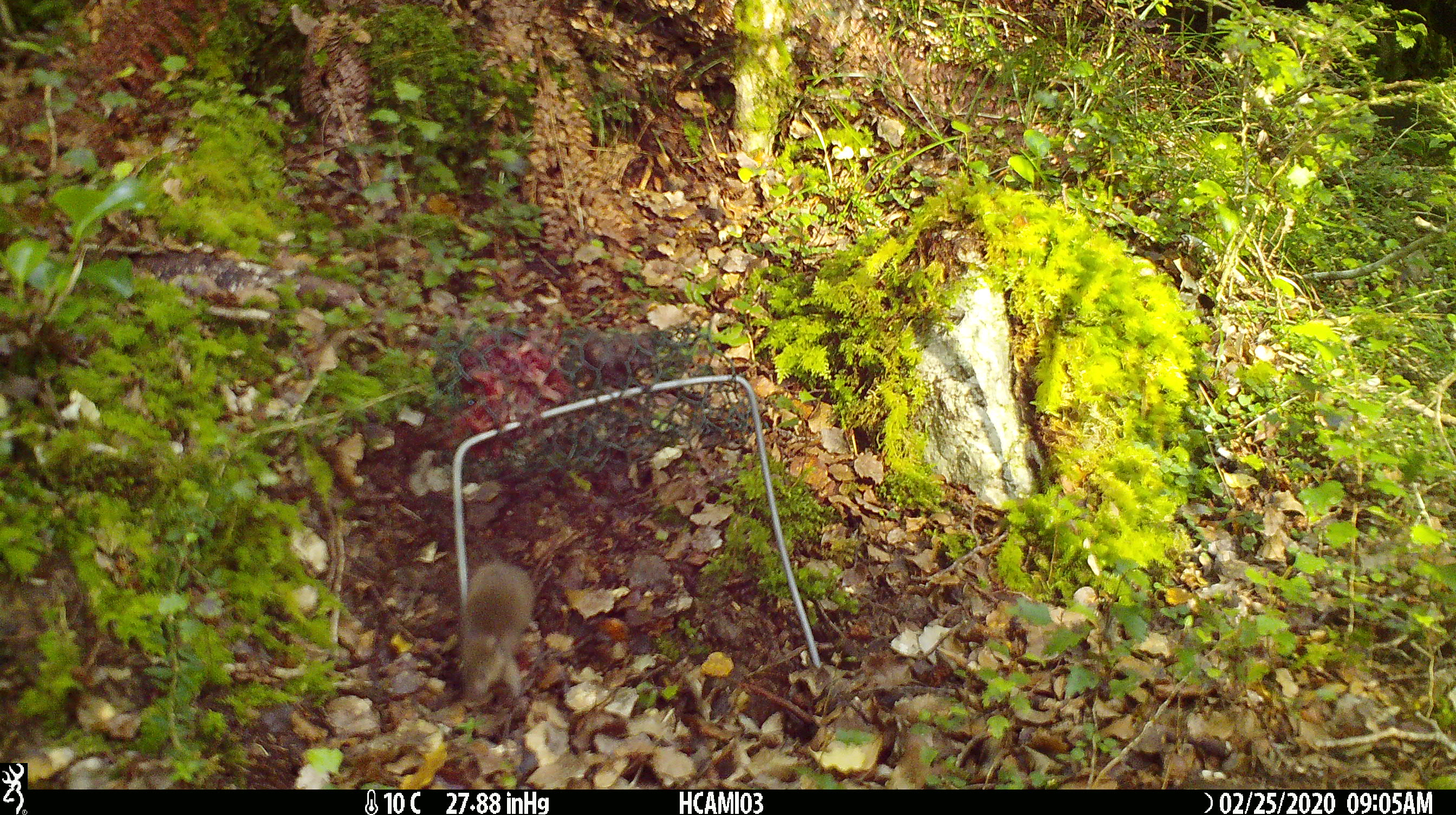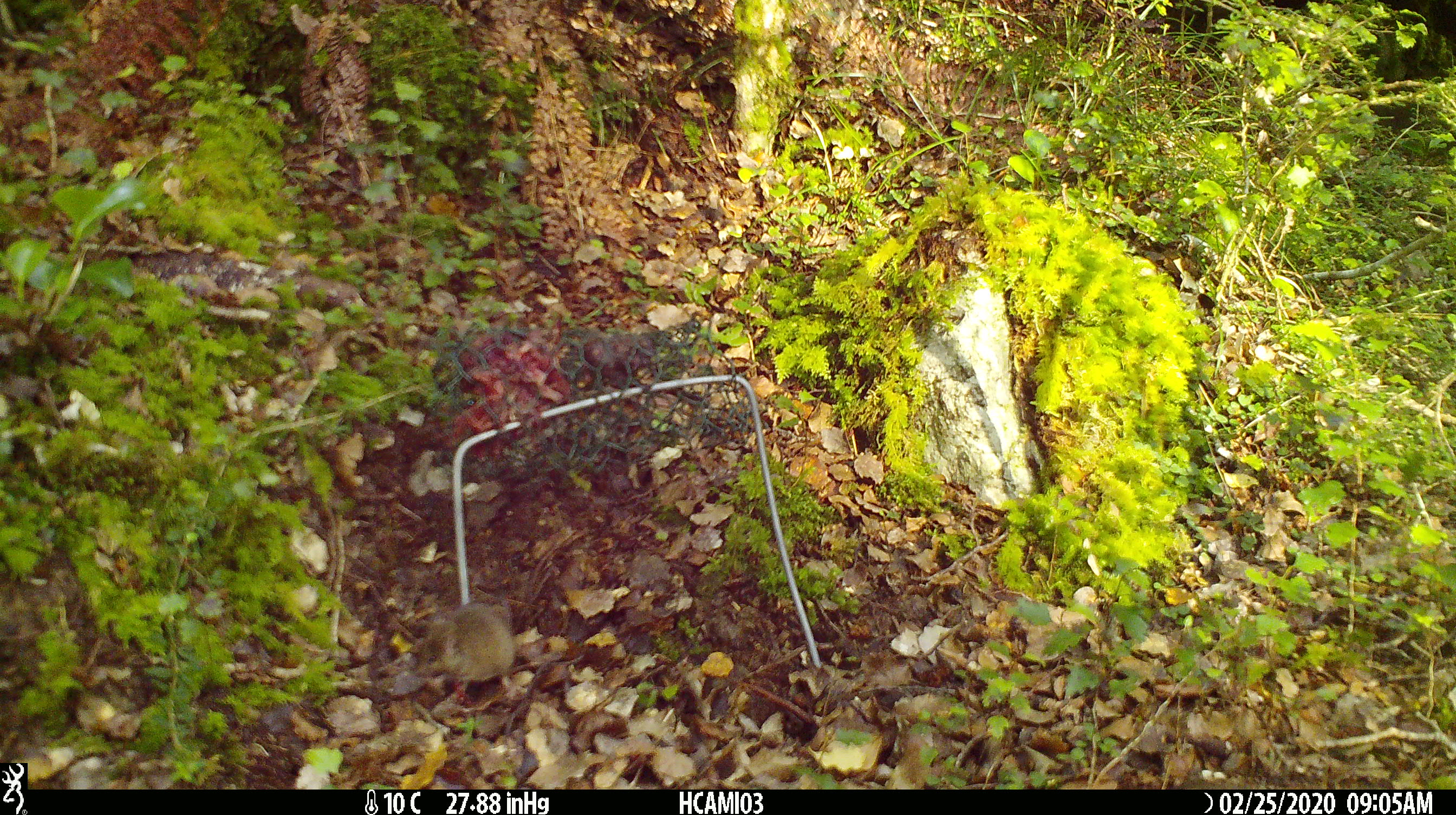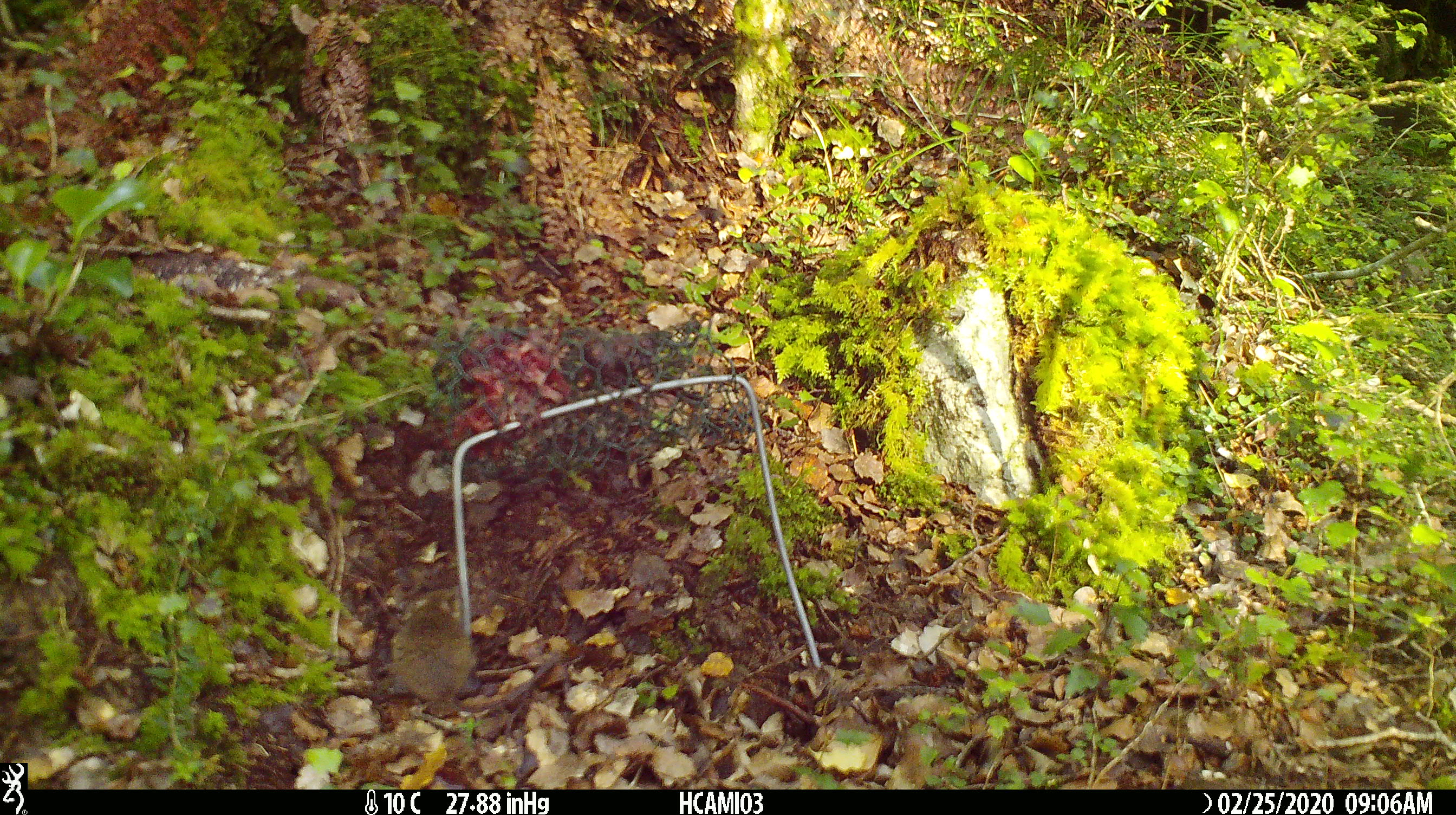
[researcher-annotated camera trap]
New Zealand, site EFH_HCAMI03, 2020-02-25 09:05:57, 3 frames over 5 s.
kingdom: Animalia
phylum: Chordata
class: Mammalia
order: Rodentia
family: Muridae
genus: Mus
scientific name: Mus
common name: mouse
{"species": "mouse (Mus)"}